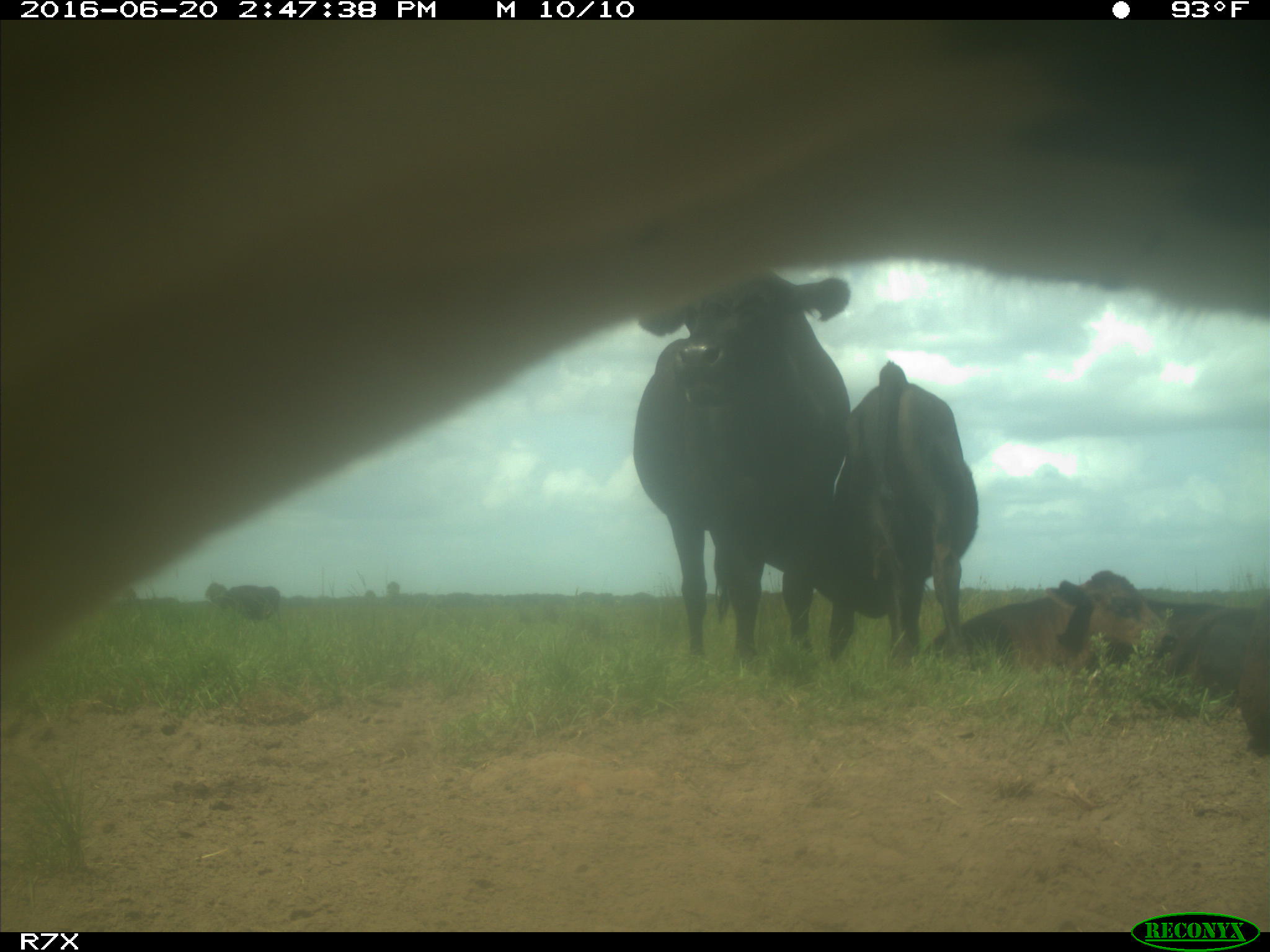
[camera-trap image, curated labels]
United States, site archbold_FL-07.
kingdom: Animalia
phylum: Chordata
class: Mammalia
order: Artiodactyla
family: Bovidae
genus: Bos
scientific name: Bos taurus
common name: domestic cow